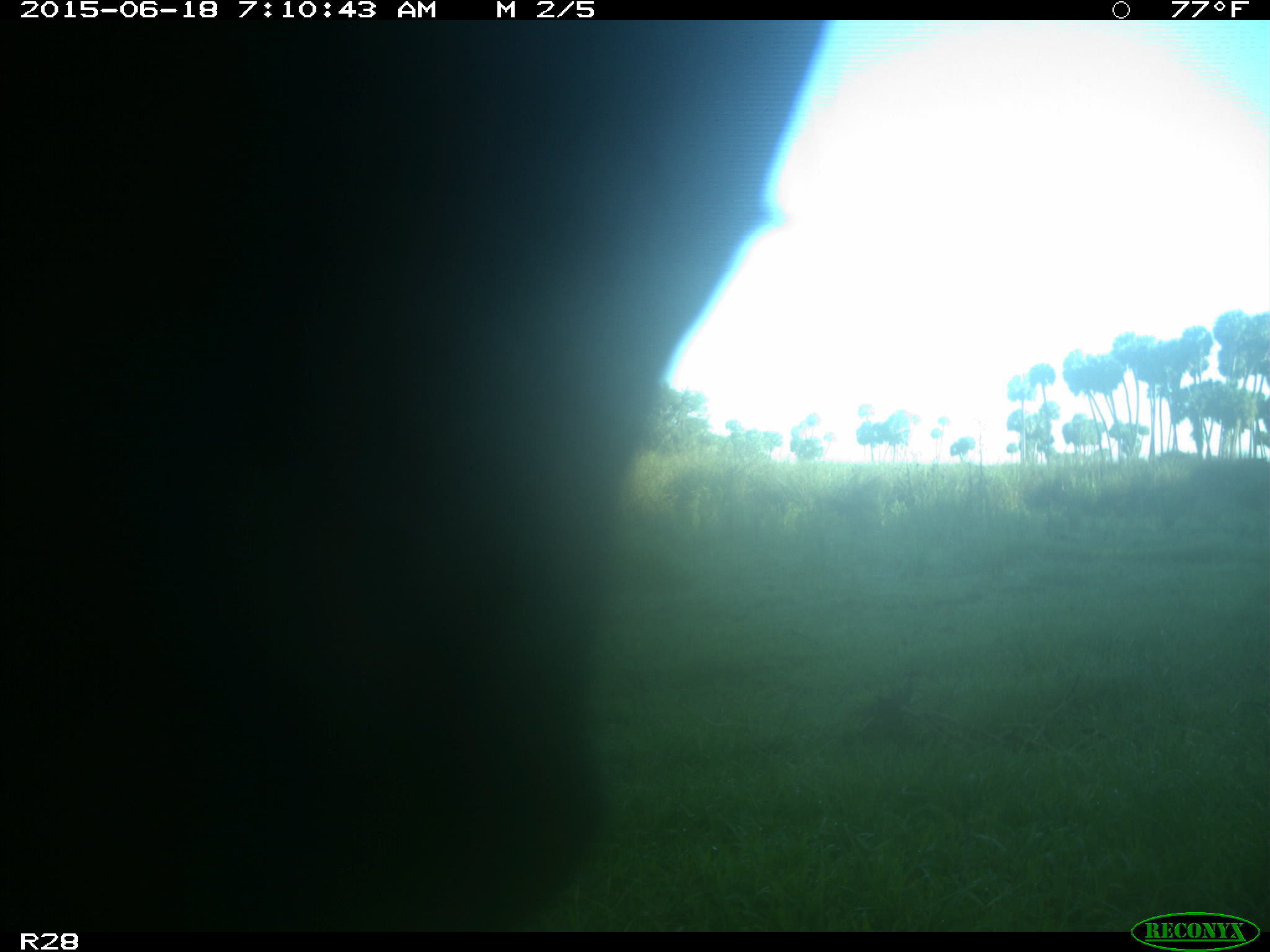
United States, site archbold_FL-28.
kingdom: Animalia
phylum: Chordata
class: Mammalia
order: Artiodactyla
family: Bovidae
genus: Bos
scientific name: Bos taurus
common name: domestic cow